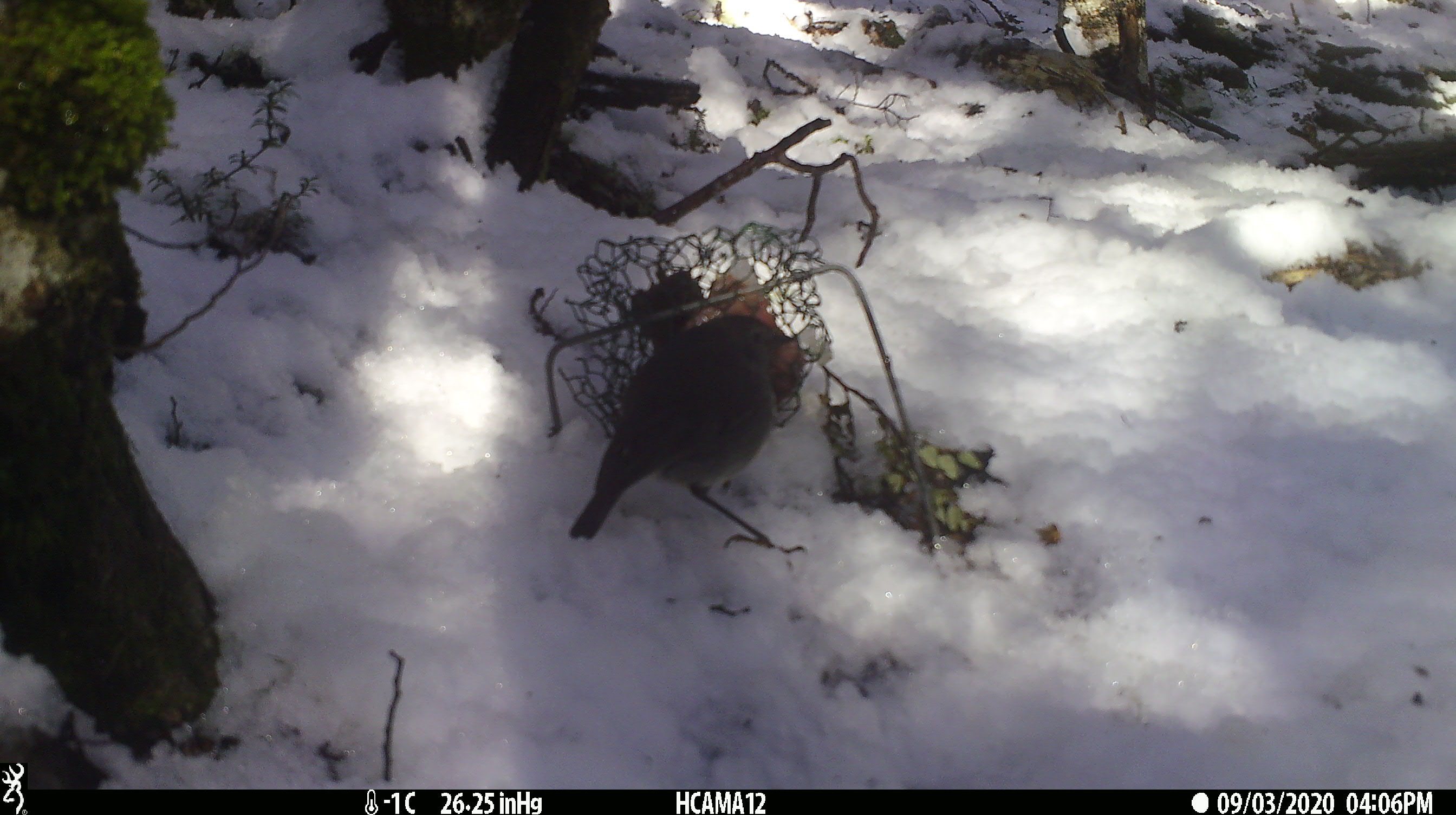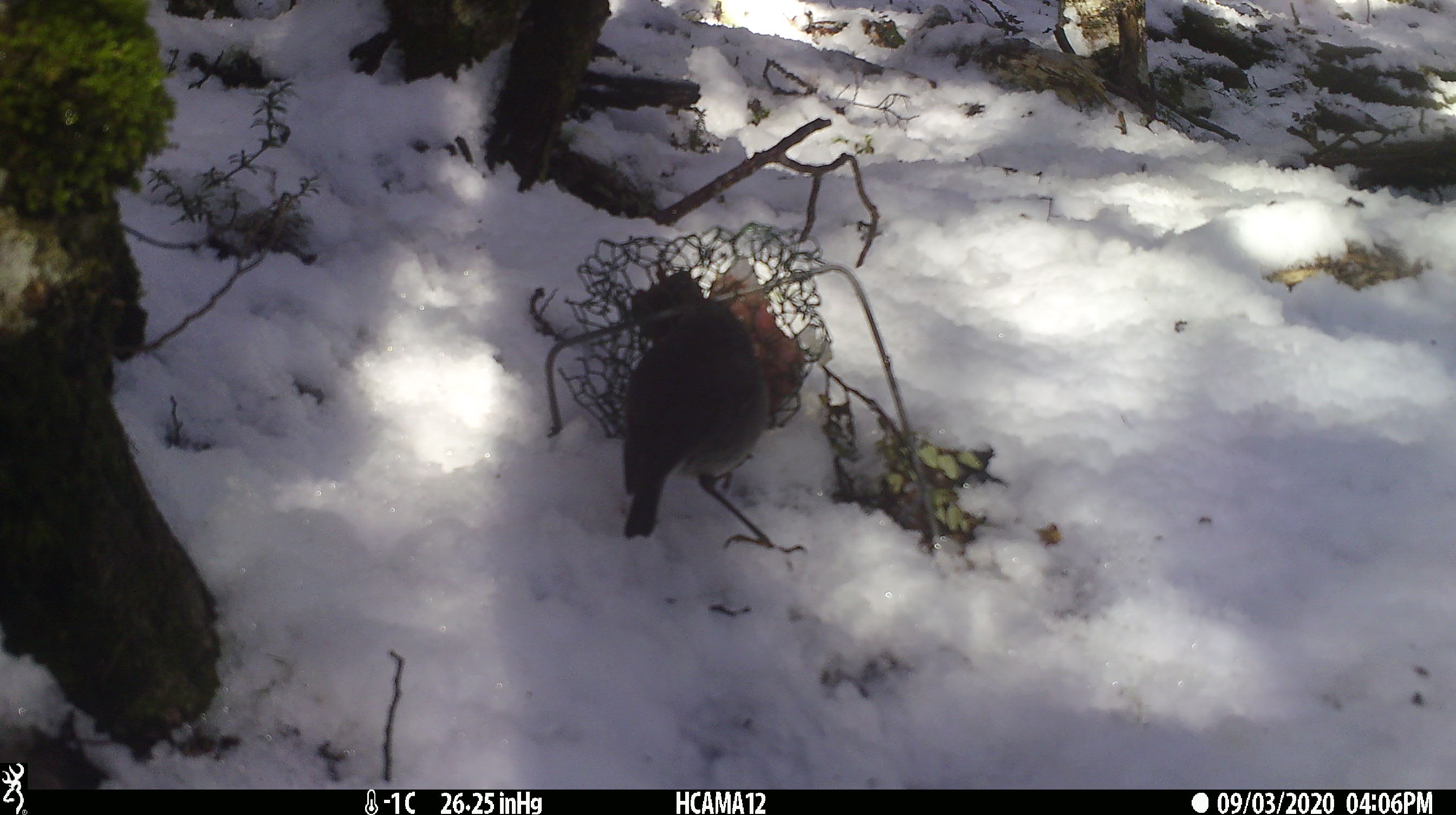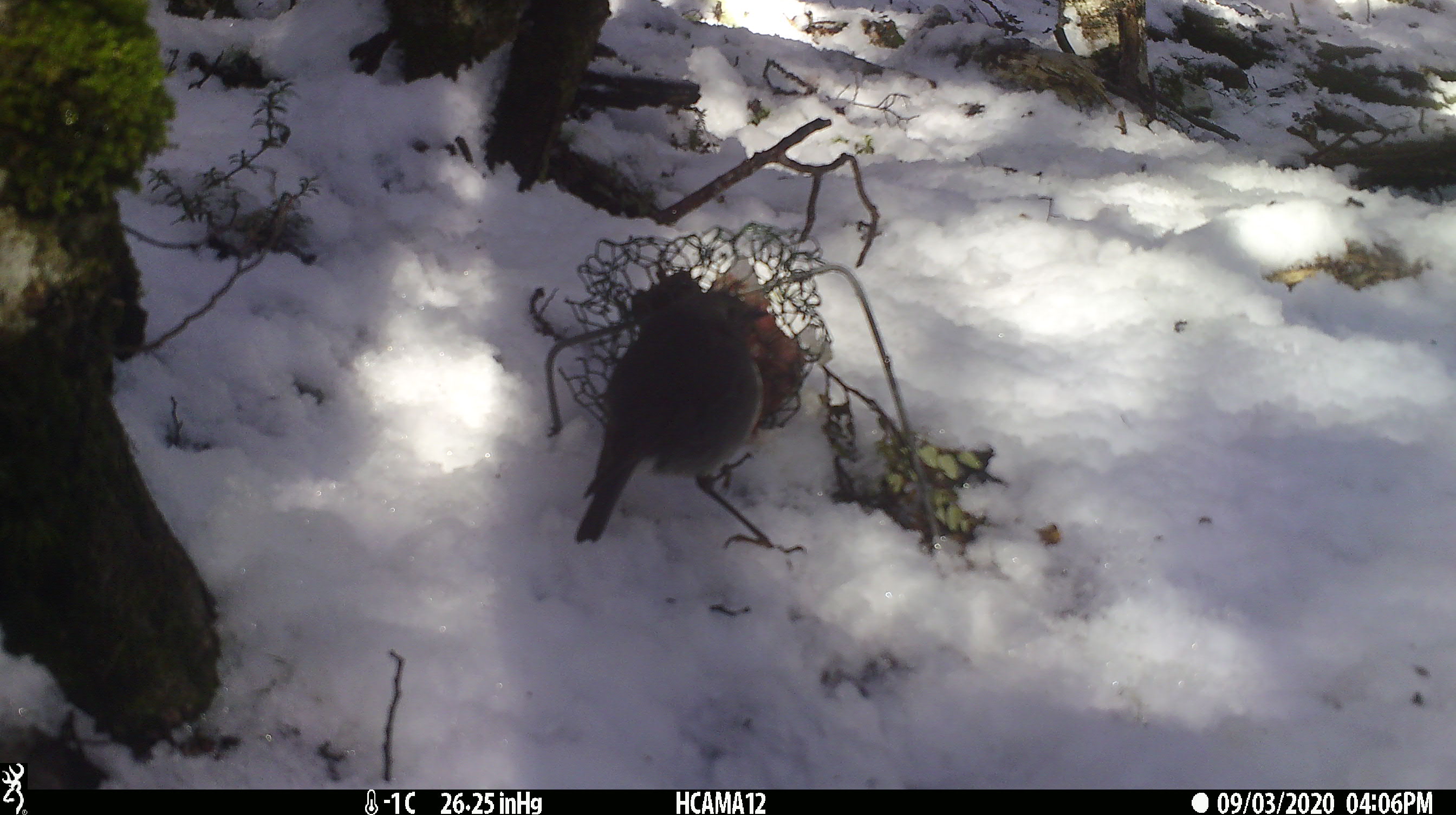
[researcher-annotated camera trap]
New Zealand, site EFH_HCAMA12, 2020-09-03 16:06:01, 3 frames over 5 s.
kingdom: Animalia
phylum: Chordata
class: Aves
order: Passeriformes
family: Petroicidae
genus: Petroica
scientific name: Petroica australis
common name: new zealand robin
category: robin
Robin (new zealand robin) (Petroica australis).